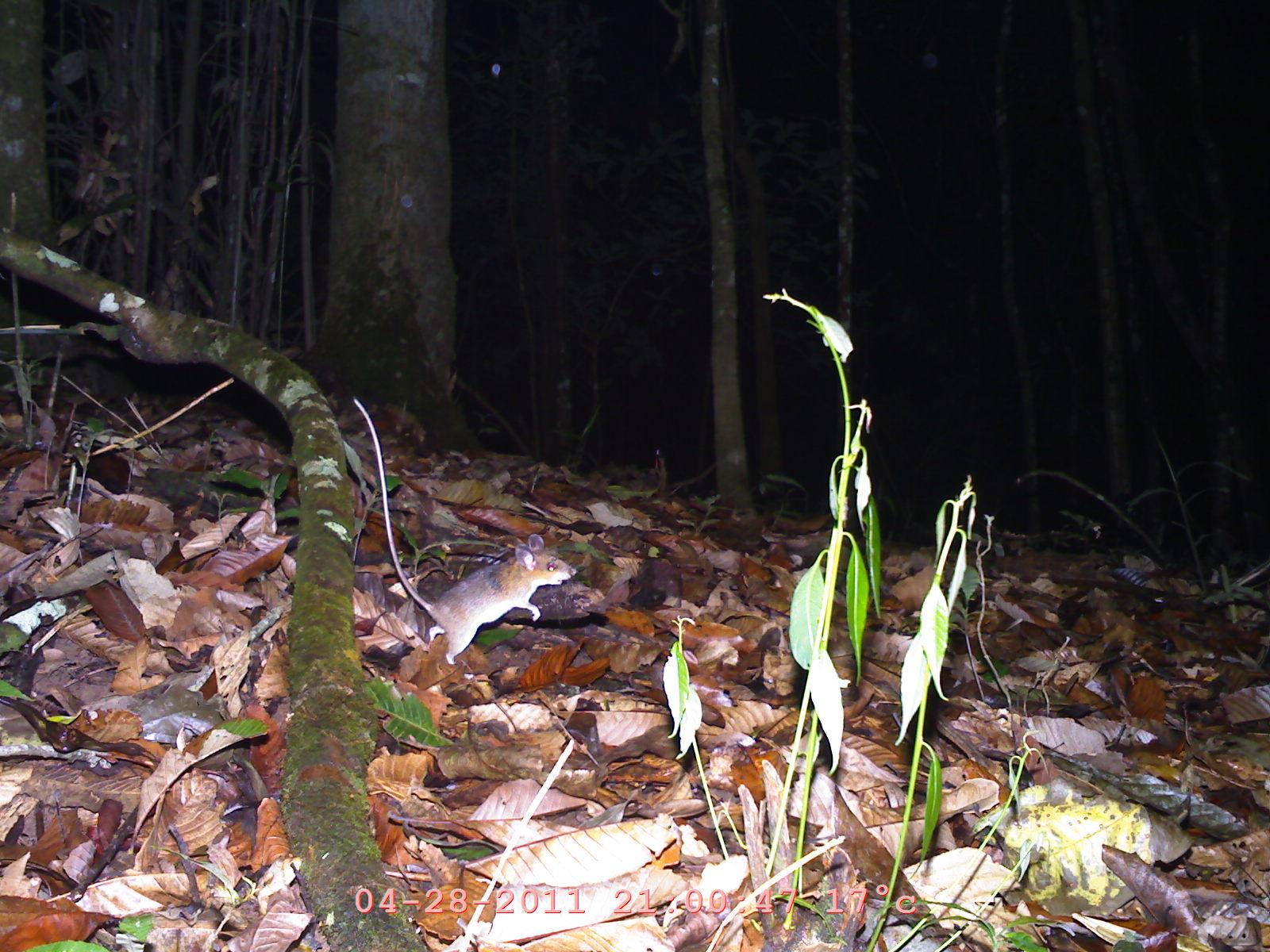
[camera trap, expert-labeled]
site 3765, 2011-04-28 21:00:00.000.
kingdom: Animalia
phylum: Chordata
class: Mammalia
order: Rodentia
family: Muridae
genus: Rattus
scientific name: Rattus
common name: rodent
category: unknown rat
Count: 1.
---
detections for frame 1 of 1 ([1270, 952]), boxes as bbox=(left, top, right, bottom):
unknown rat: bbox=(347, 393, 576, 679)